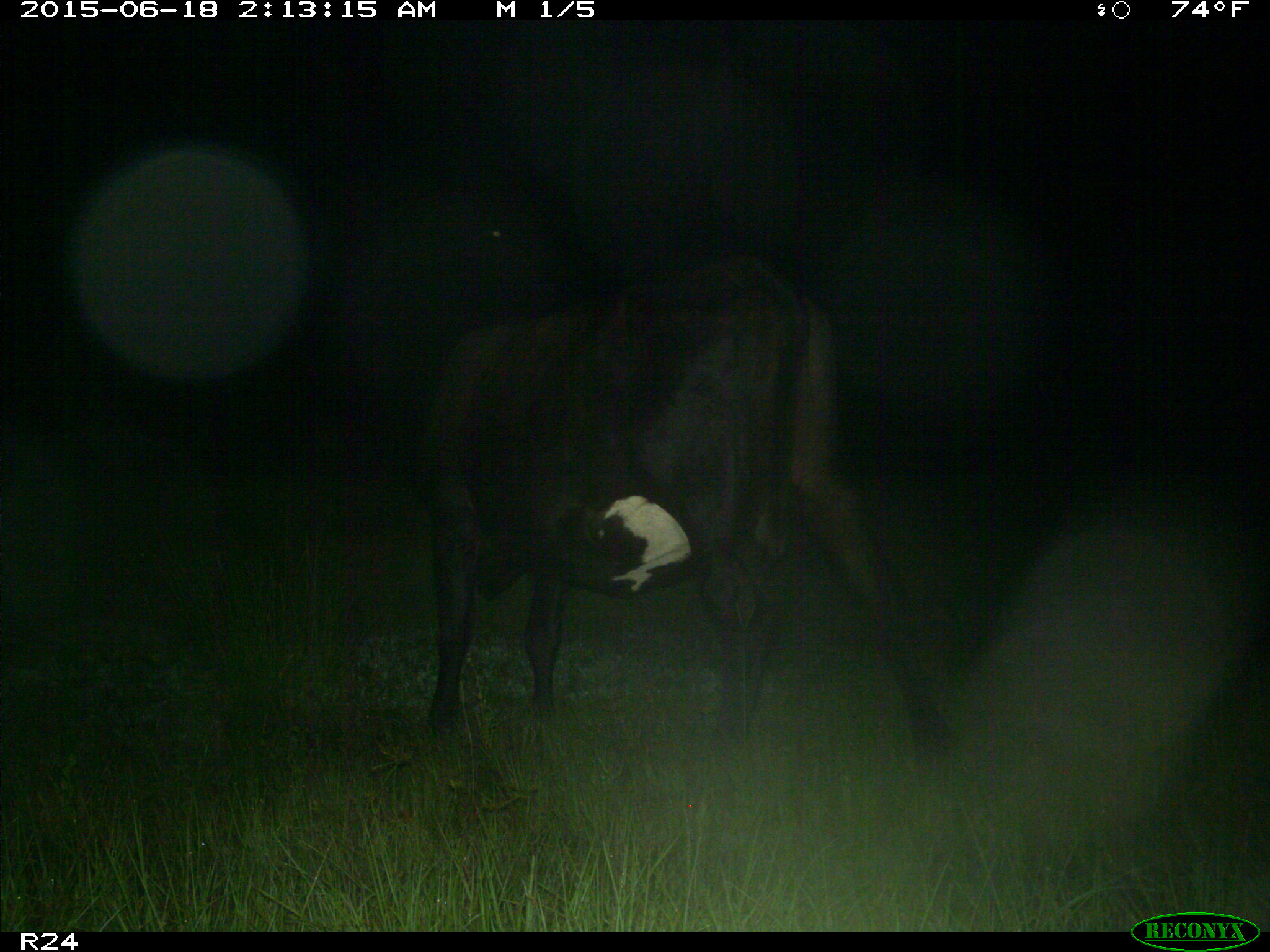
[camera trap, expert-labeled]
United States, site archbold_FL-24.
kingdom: Animalia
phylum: Chordata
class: Mammalia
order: Artiodactyla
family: Bovidae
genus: Bos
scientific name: Bos taurus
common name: domestic cow